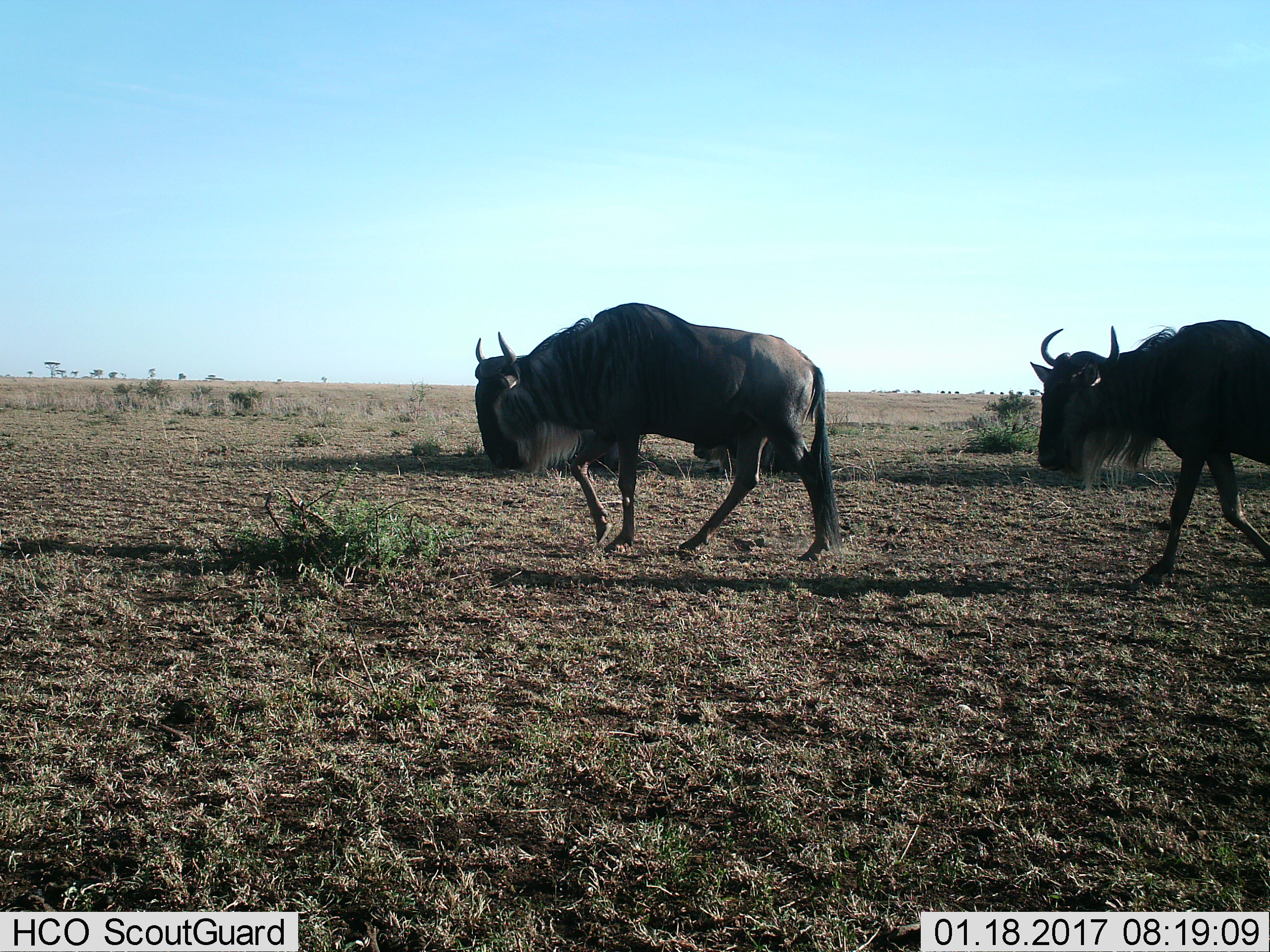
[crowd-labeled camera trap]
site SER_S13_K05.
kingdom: Animalia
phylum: Chordata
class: Mammalia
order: Artiodactyla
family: Bovidae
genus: Connochaetes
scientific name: Connochaetes taurinus taurinus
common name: blue wildebeest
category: wildebeestblue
Wildebeestblue (blue wildebeest) (Connochaetes taurinus taurinus), count 2. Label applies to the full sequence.